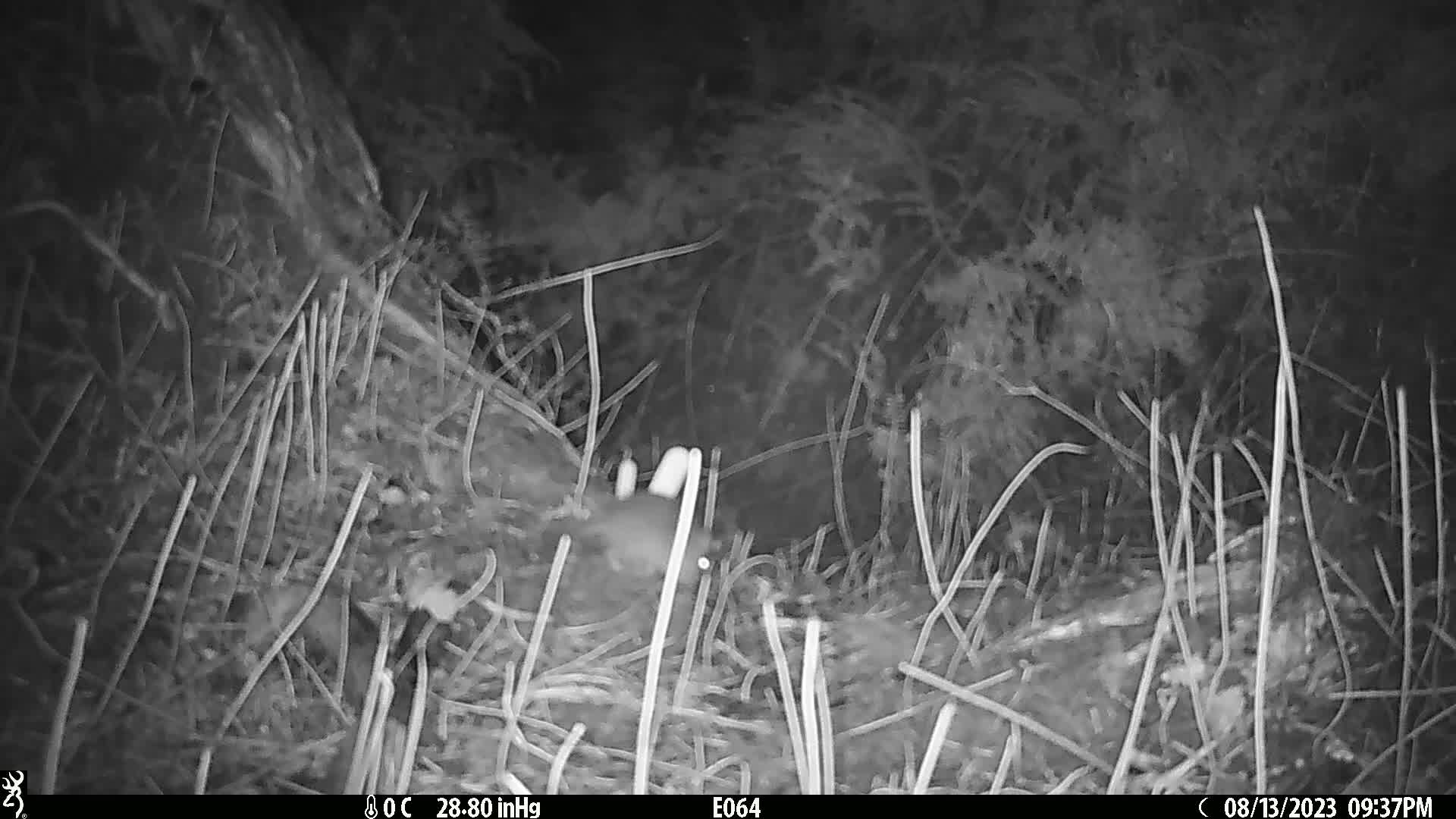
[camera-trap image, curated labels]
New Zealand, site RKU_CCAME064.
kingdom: Animalia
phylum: Chordata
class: Mammalia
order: Rodentia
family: Muridae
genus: Rattus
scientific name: Rattus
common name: rat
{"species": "rat (Rattus)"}